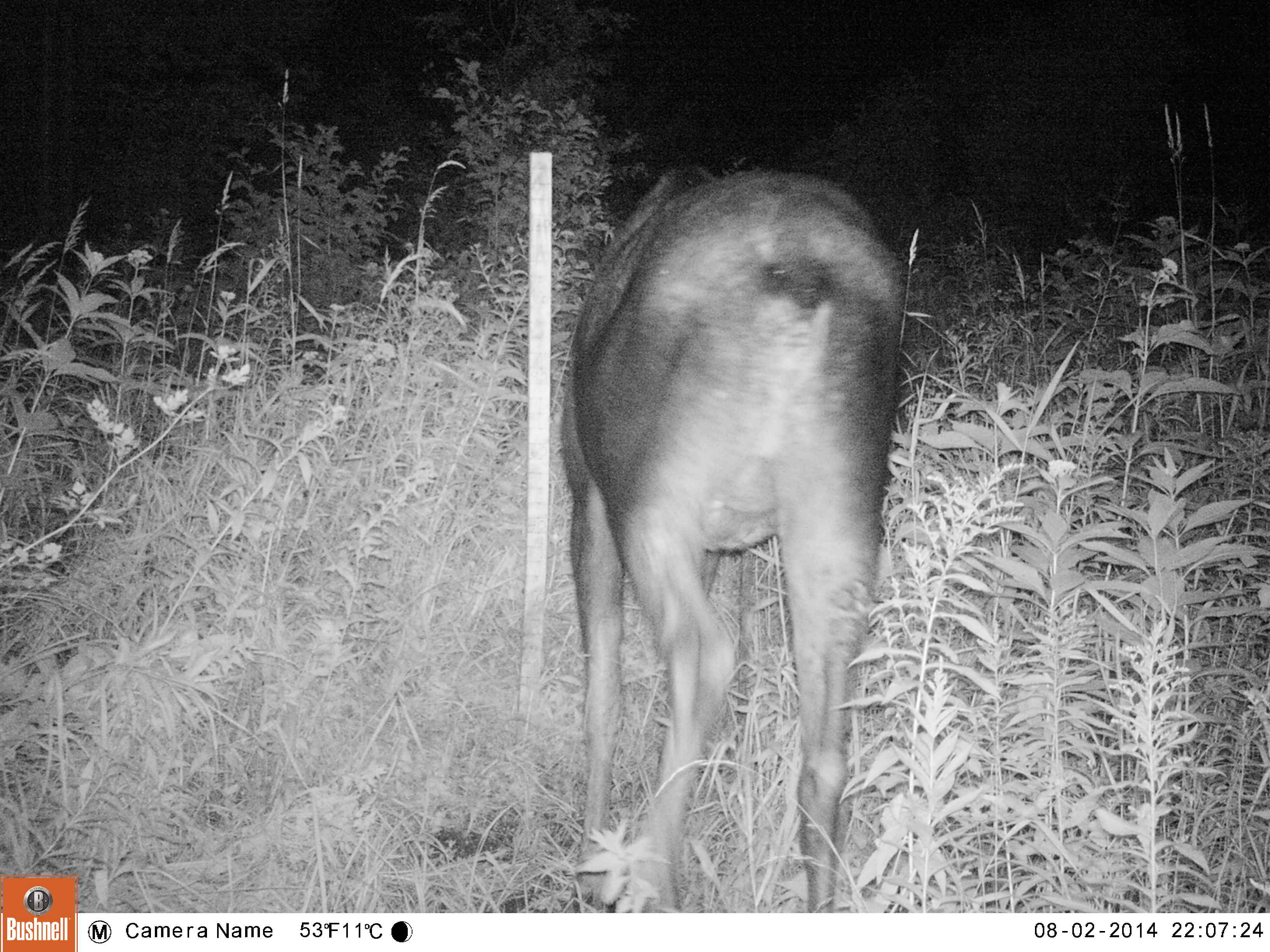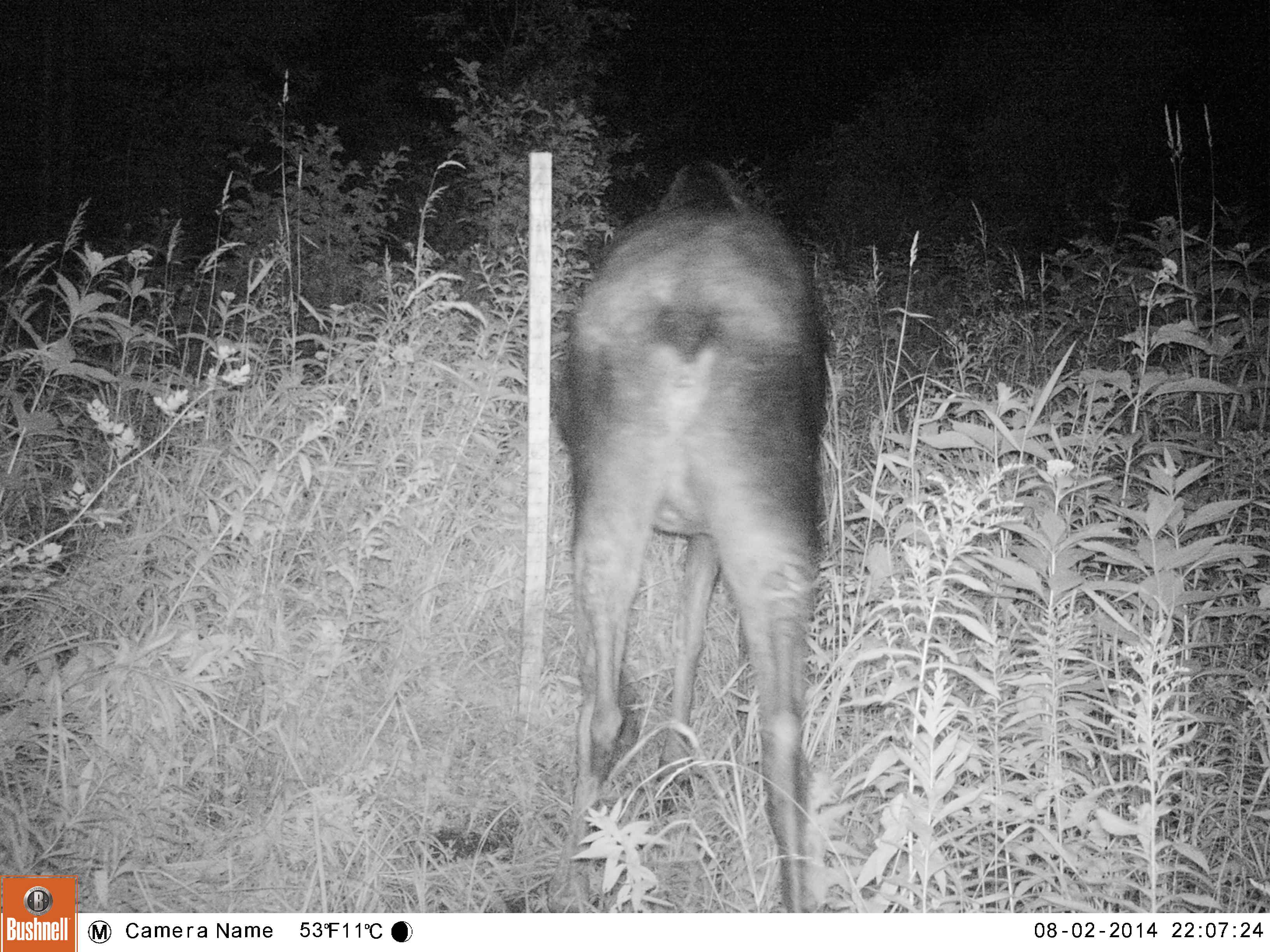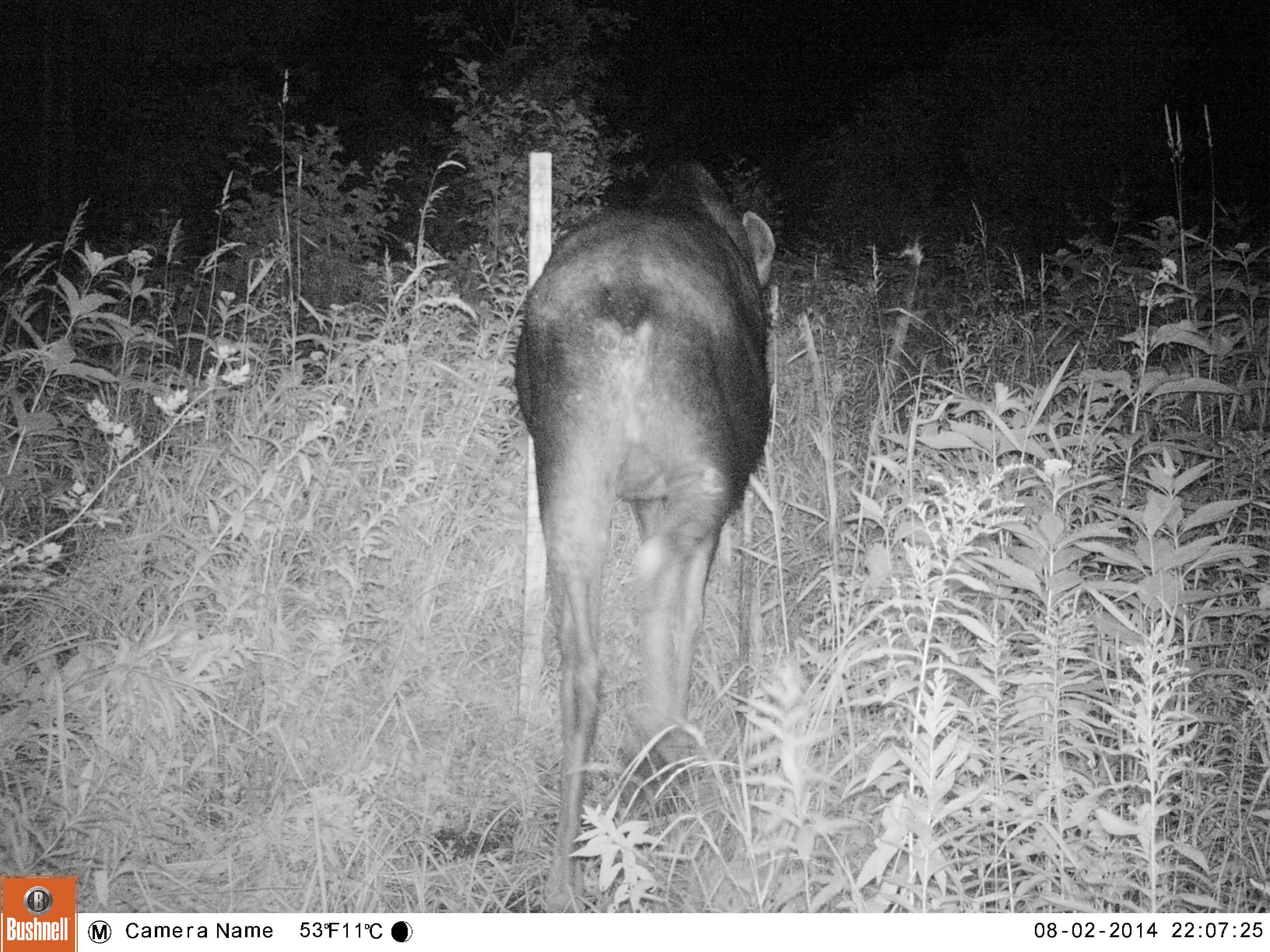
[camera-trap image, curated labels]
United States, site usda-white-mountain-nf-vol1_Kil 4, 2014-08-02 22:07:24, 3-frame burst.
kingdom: Animalia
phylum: Chordata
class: Mammalia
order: Artiodactyla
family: Cervidae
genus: Alces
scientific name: Alces alces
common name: moose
Moose (Alces alces).